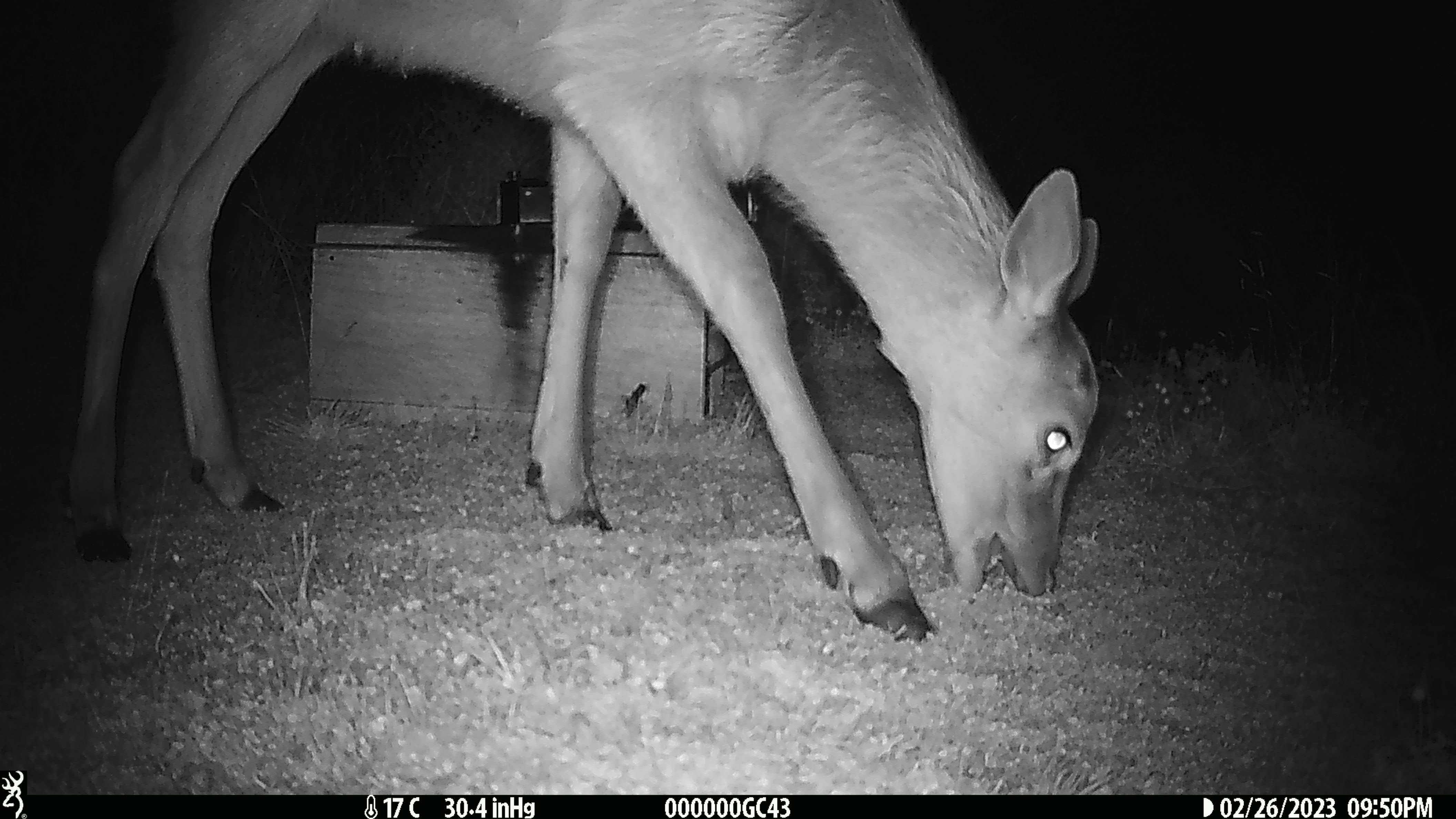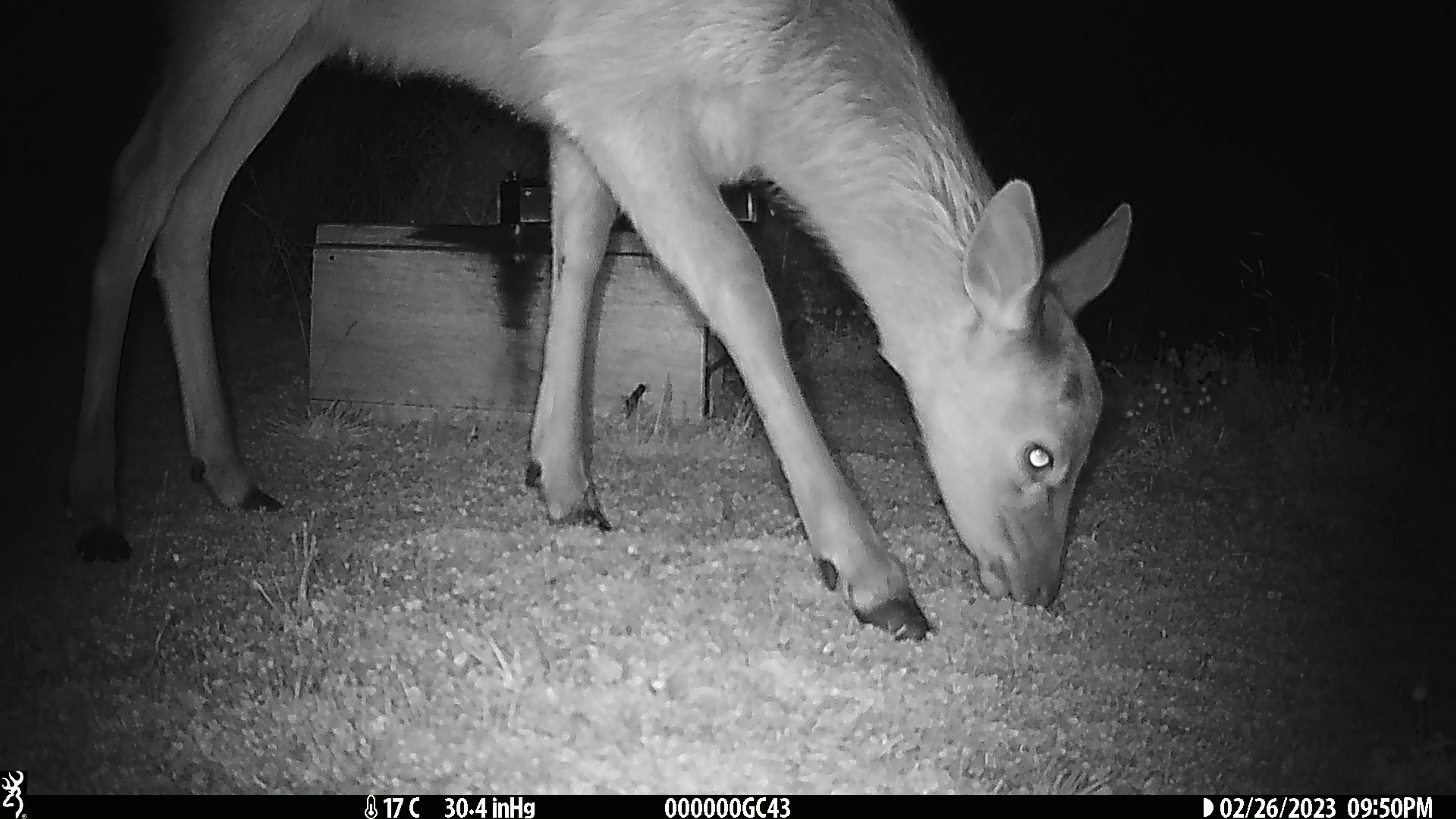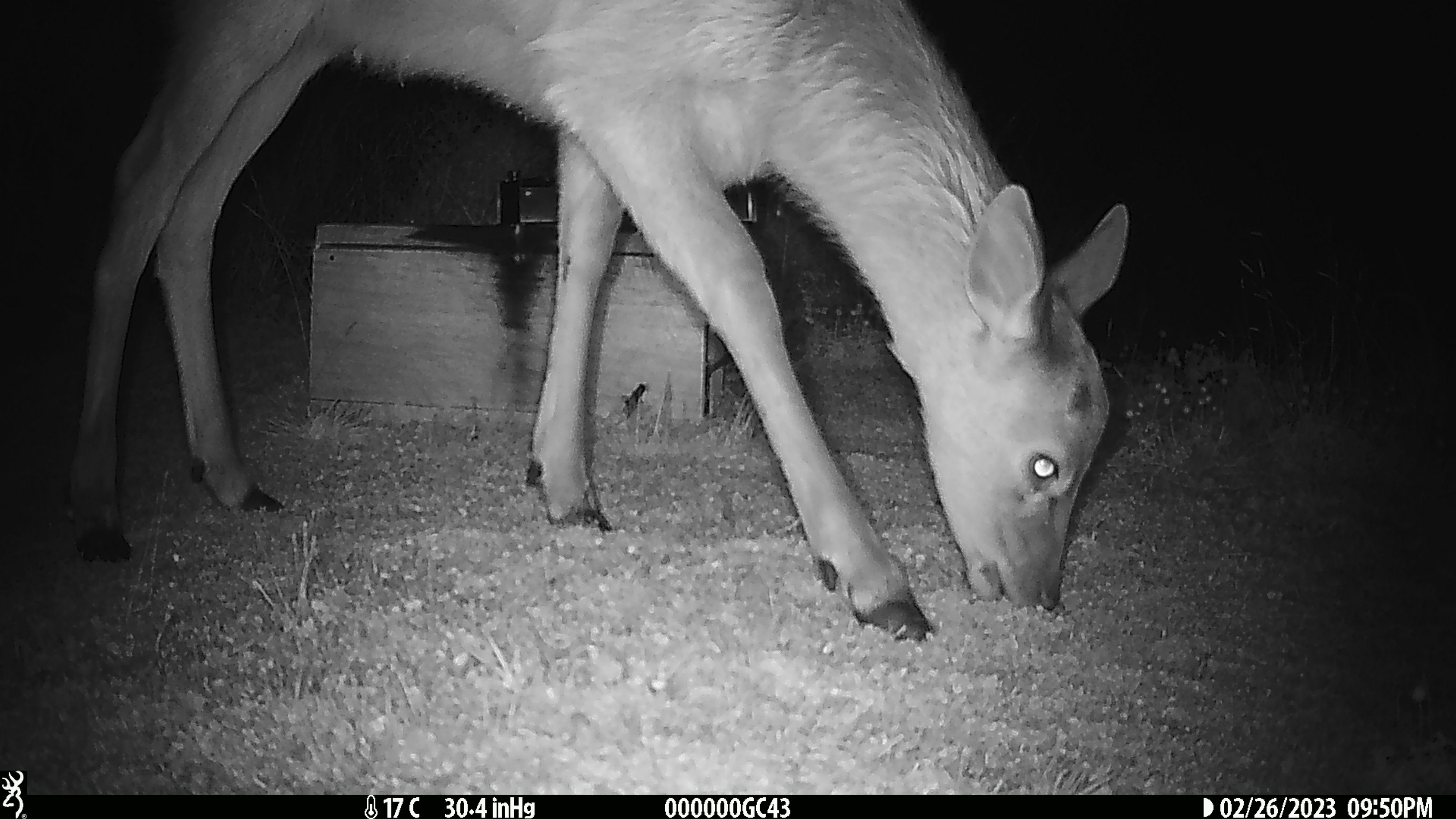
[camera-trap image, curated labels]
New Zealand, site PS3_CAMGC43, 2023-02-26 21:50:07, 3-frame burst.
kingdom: Animalia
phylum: Chordata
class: Mammalia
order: Artiodactyla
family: Cervidae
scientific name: Cervidae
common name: deer